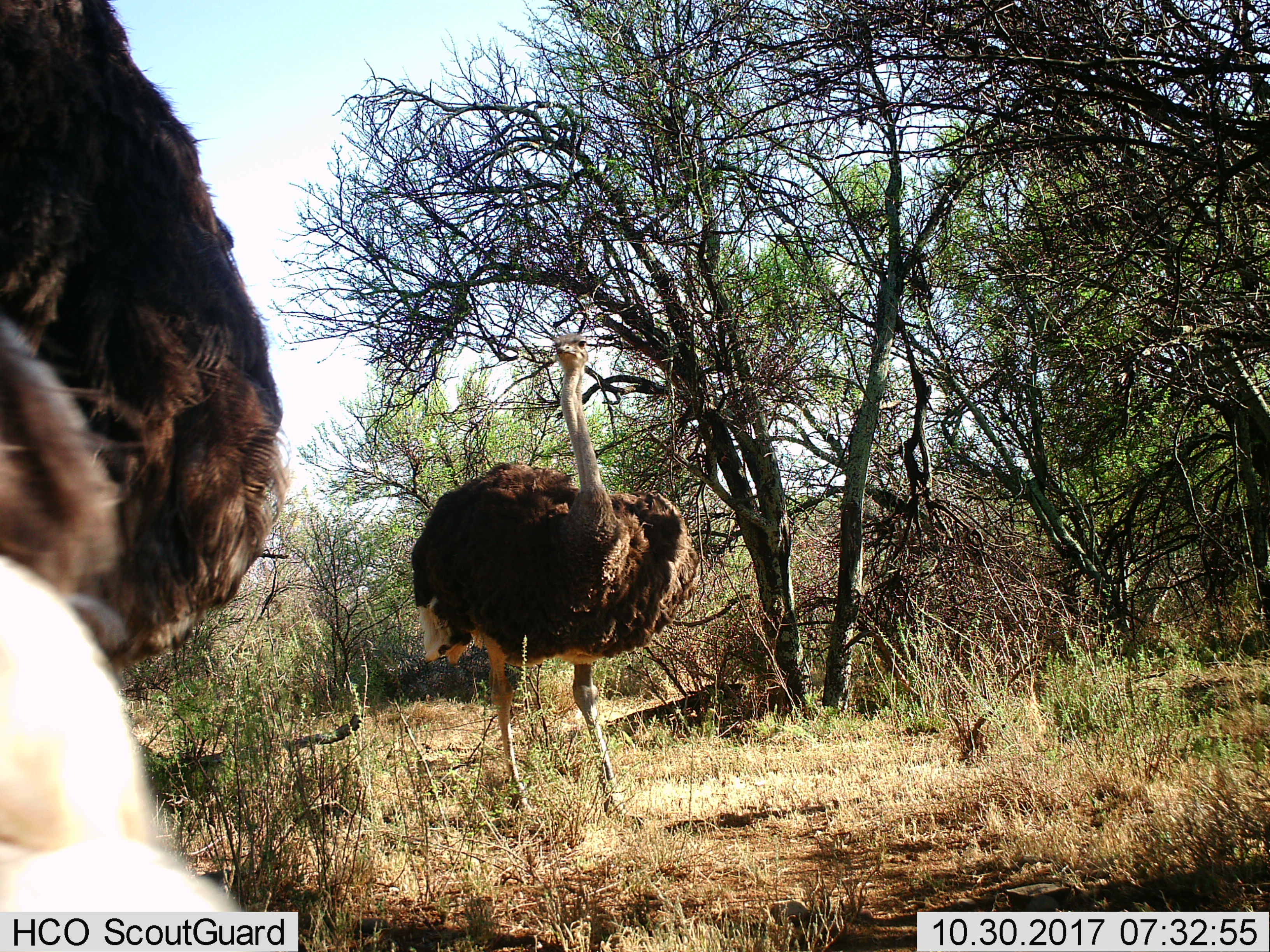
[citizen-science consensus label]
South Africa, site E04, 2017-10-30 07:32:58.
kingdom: Animalia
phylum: Chordata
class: Aves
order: Struthioniformes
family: Struthionidae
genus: Struthio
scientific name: Struthio camelus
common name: ostrich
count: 2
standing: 75%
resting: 0%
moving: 38%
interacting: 12%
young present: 0%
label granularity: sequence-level